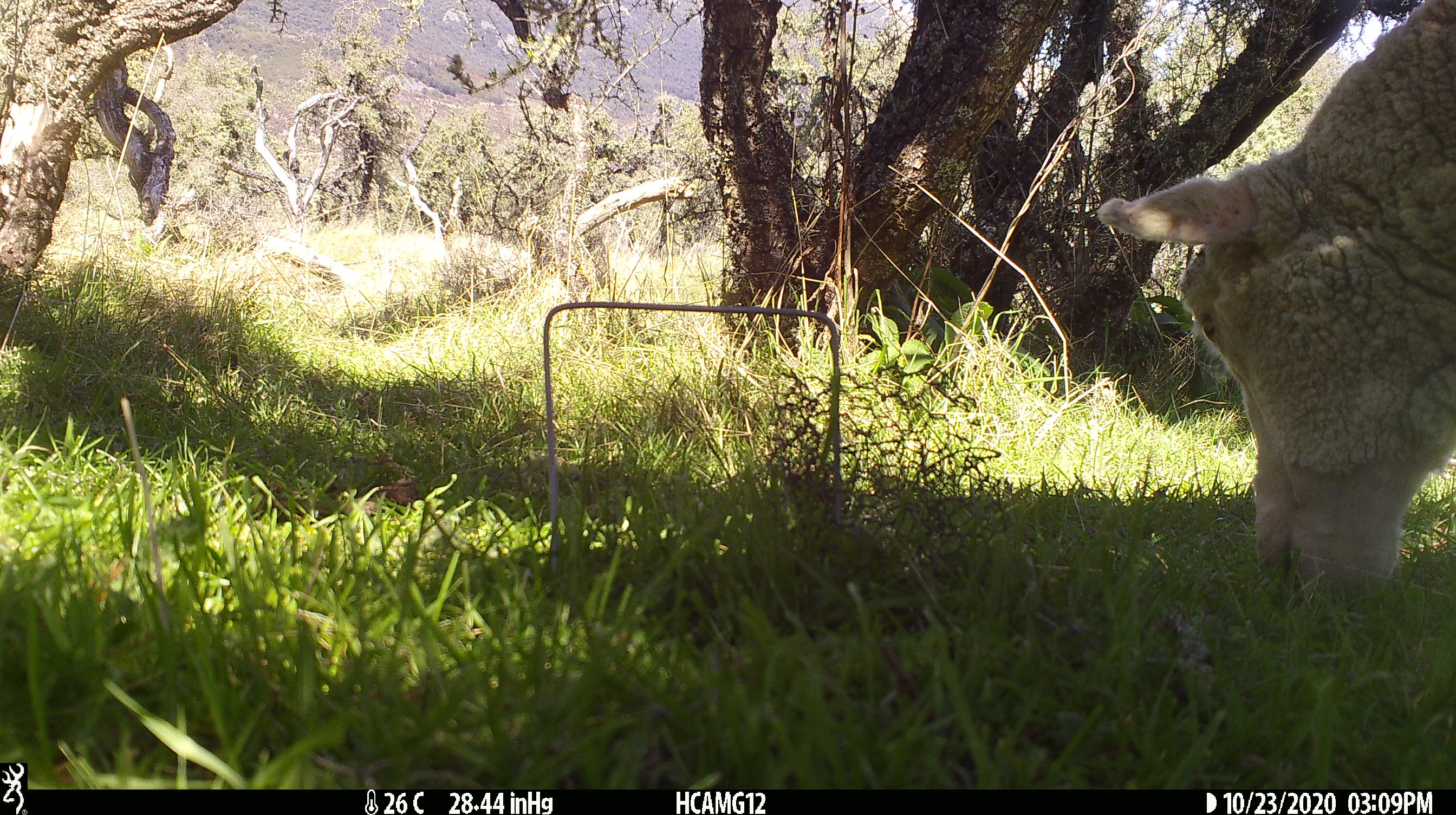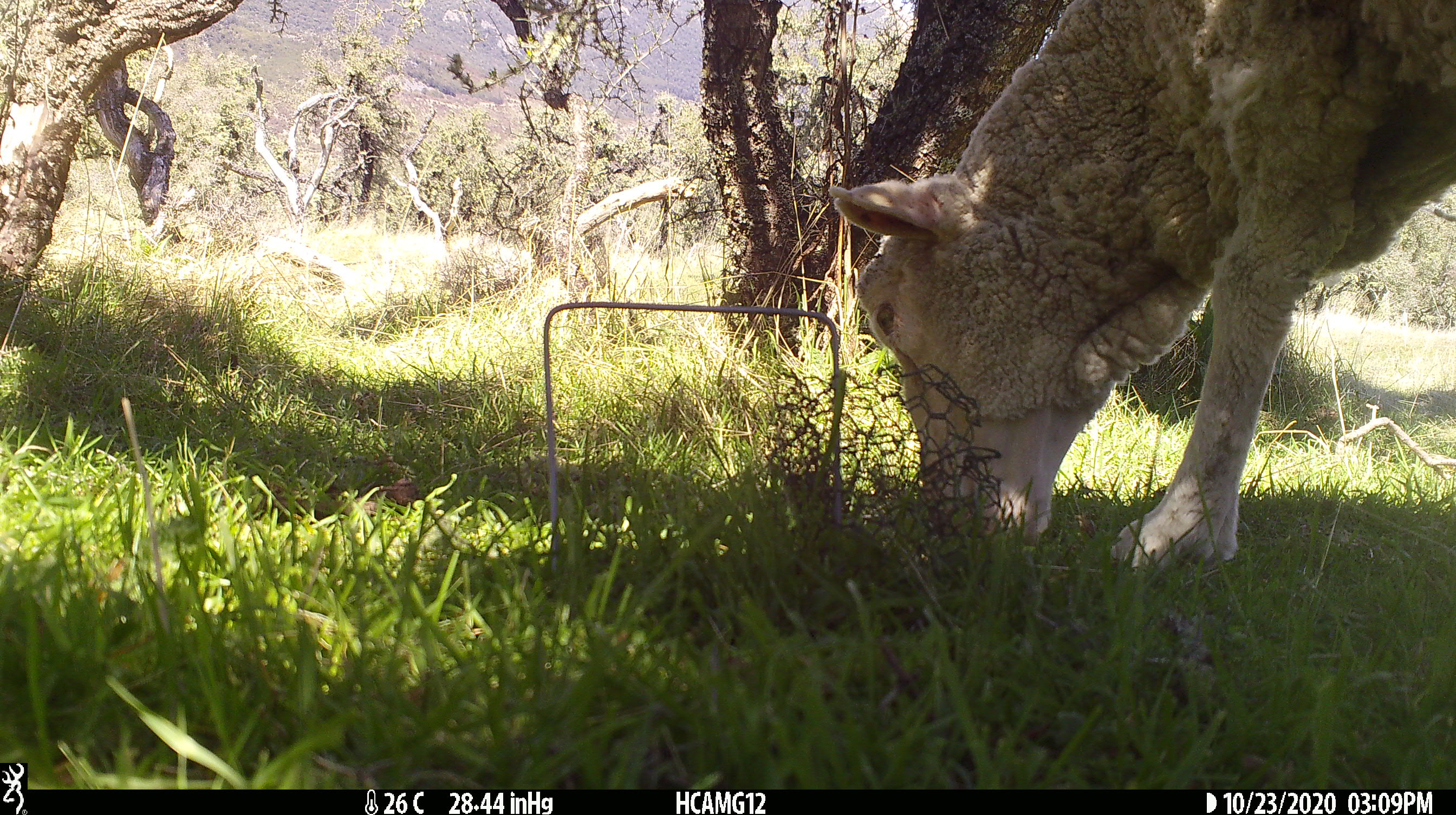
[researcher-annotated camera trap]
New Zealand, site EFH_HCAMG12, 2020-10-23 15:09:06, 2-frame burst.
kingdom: Animalia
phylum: Chordata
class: Mammalia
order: Artiodactyla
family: Bovidae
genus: Ovis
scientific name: Ovis aries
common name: domestic sheep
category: sheep